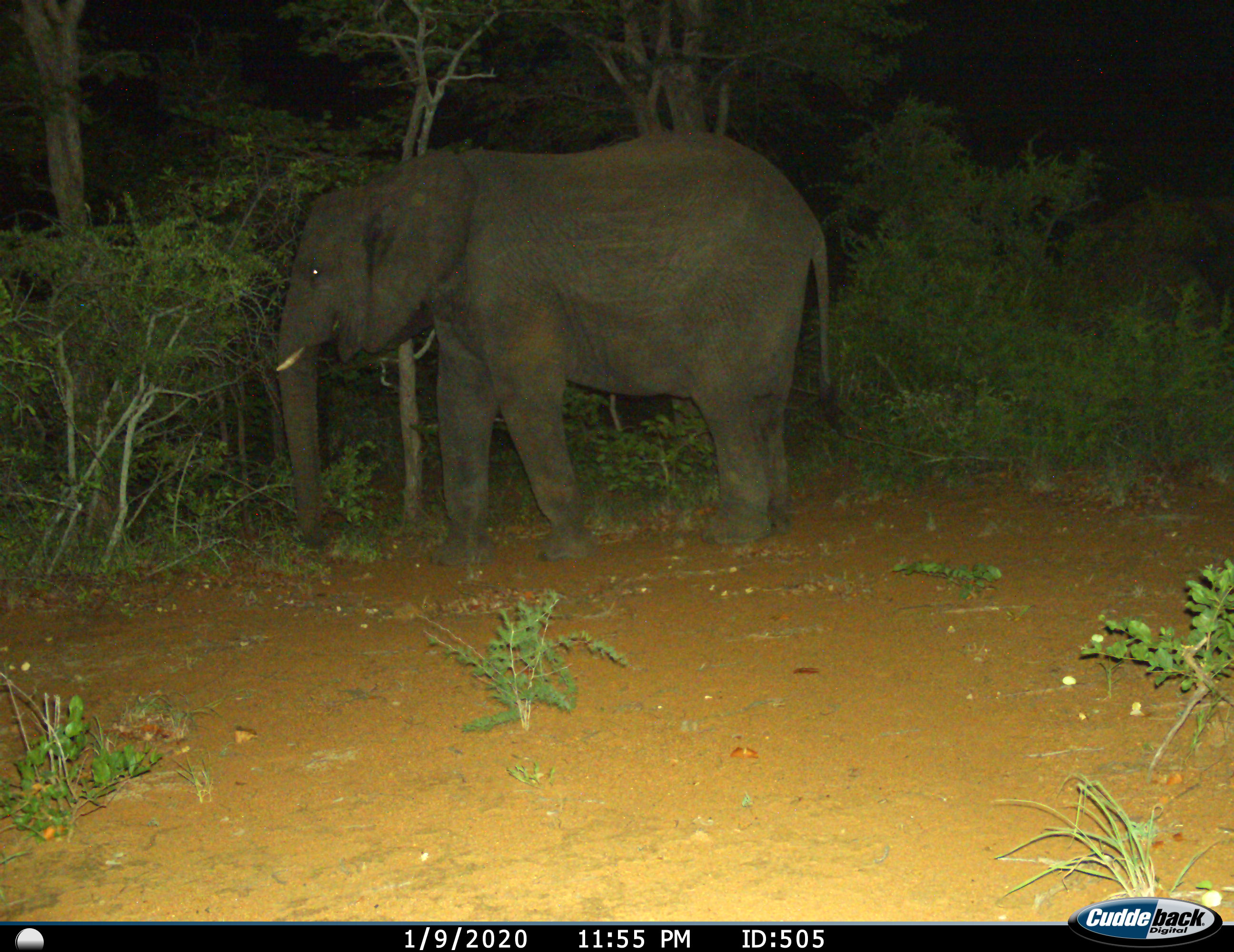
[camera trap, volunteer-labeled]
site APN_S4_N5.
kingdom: Animalia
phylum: Chordata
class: Mammalia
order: Proboscidea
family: Elephantidae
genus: Loxodonta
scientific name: Loxodonta africana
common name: african bush elephant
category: elephant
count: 1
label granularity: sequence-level